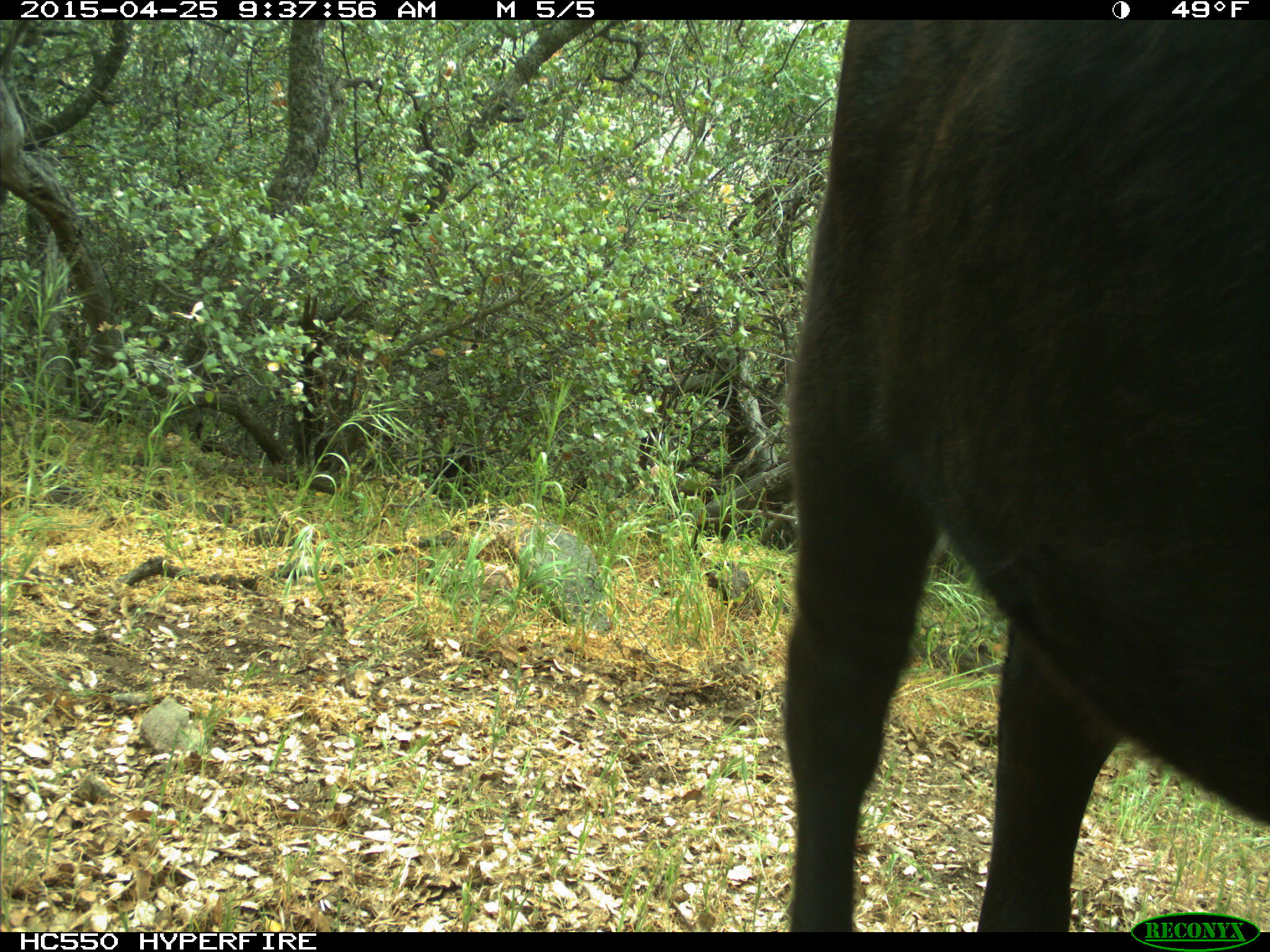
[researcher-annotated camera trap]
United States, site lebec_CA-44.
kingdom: Animalia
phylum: Chordata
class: Mammalia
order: Artiodactyla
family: Suidae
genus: Sus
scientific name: Sus scrofa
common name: wild boar